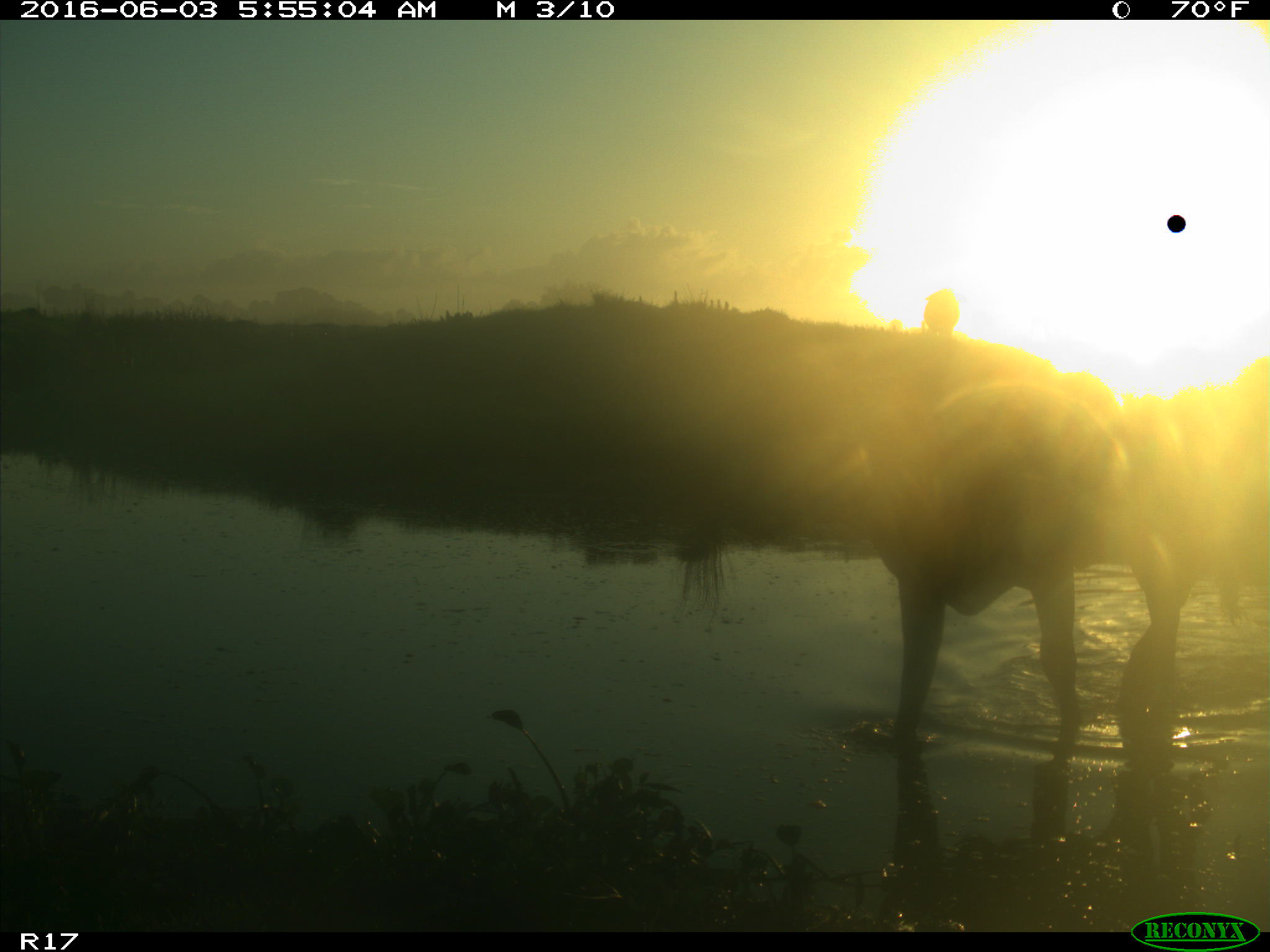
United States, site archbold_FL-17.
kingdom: Animalia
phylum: Chordata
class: Mammalia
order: Artiodactyla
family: Bovidae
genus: Bos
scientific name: Bos taurus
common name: domestic cow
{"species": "Bos taurus (domestic cow)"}